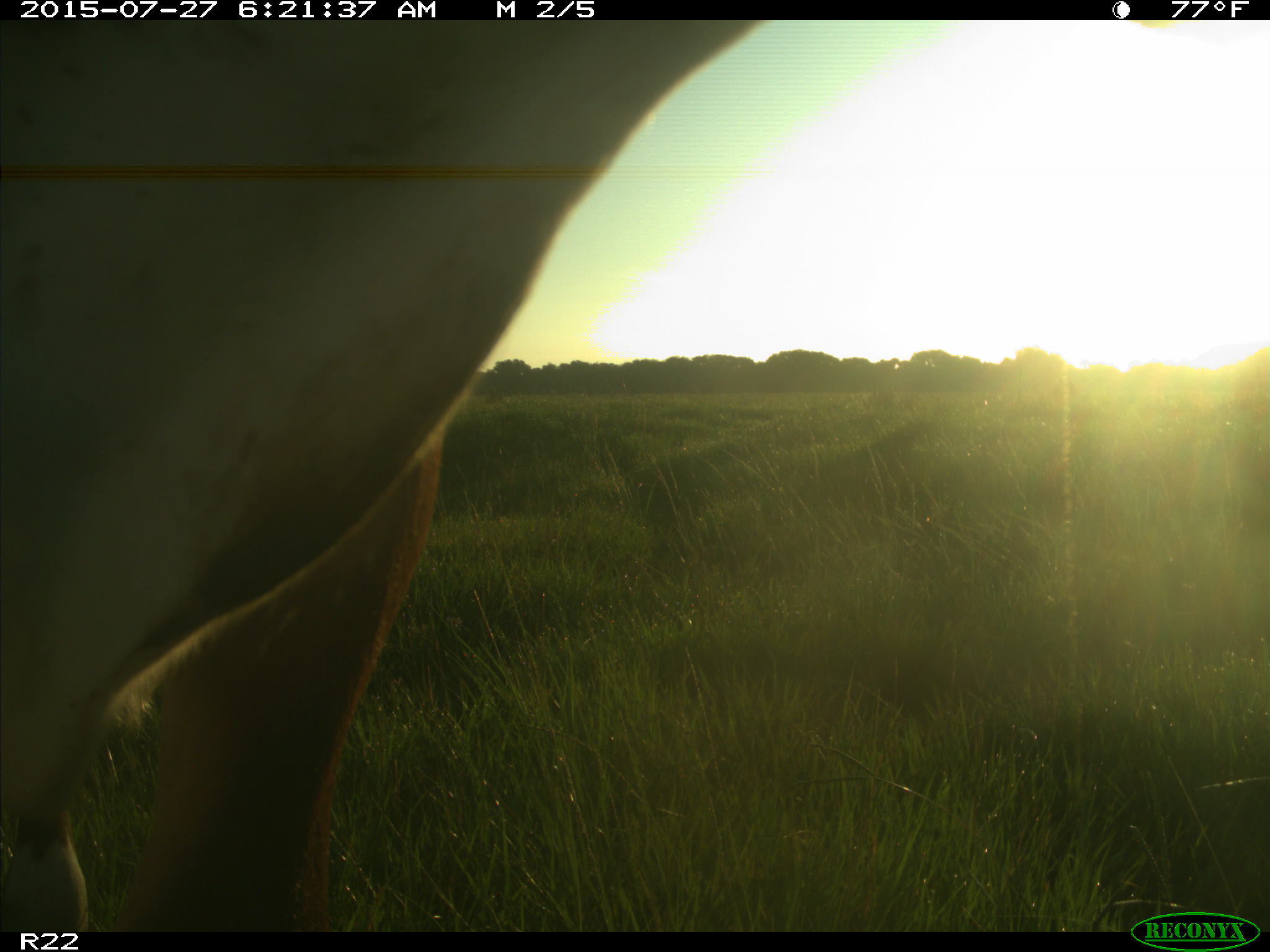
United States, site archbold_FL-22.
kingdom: Animalia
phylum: Chordata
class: Mammalia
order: Artiodactyla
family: Bovidae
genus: Bos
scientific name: Bos taurus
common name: domestic cow